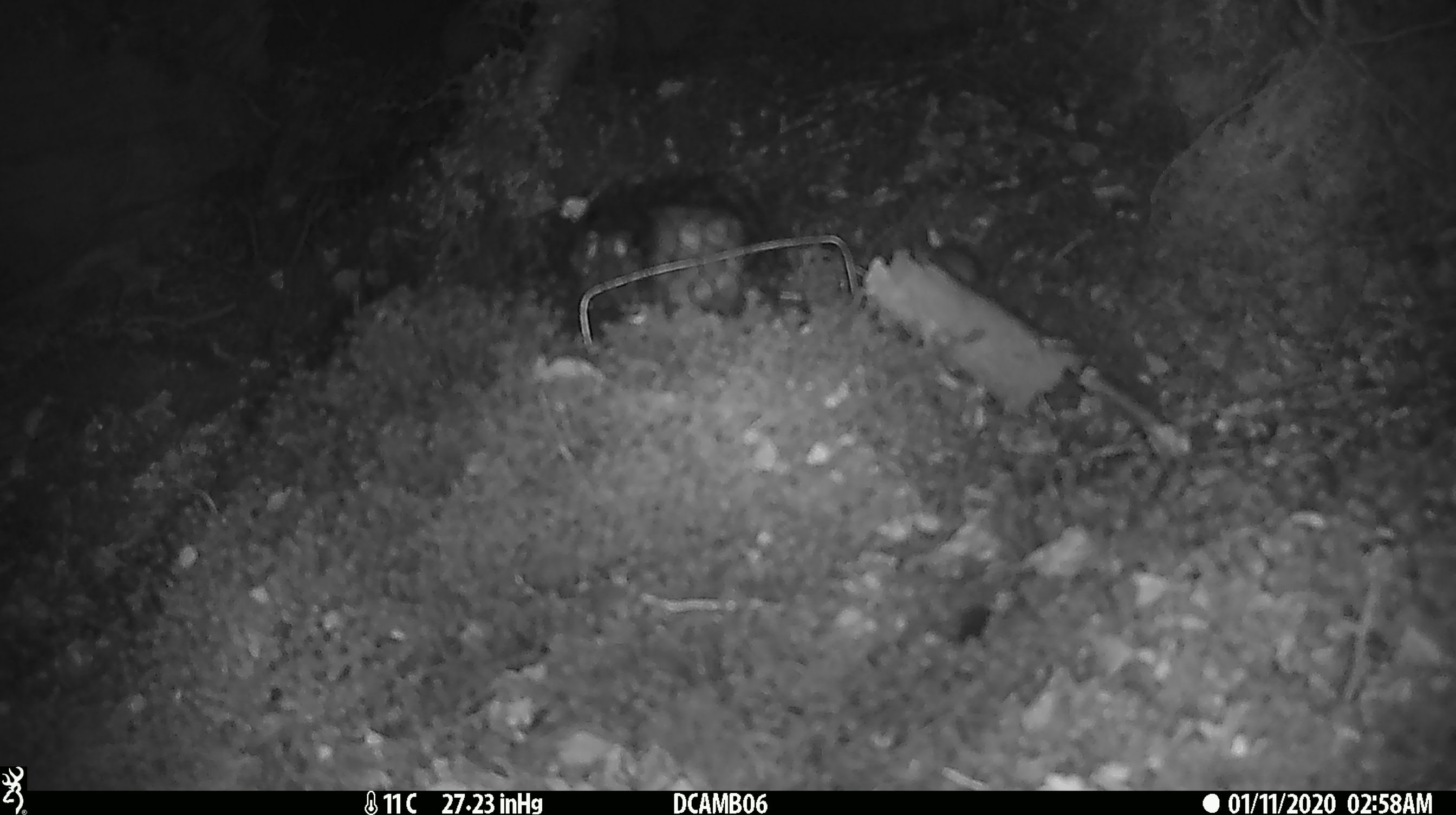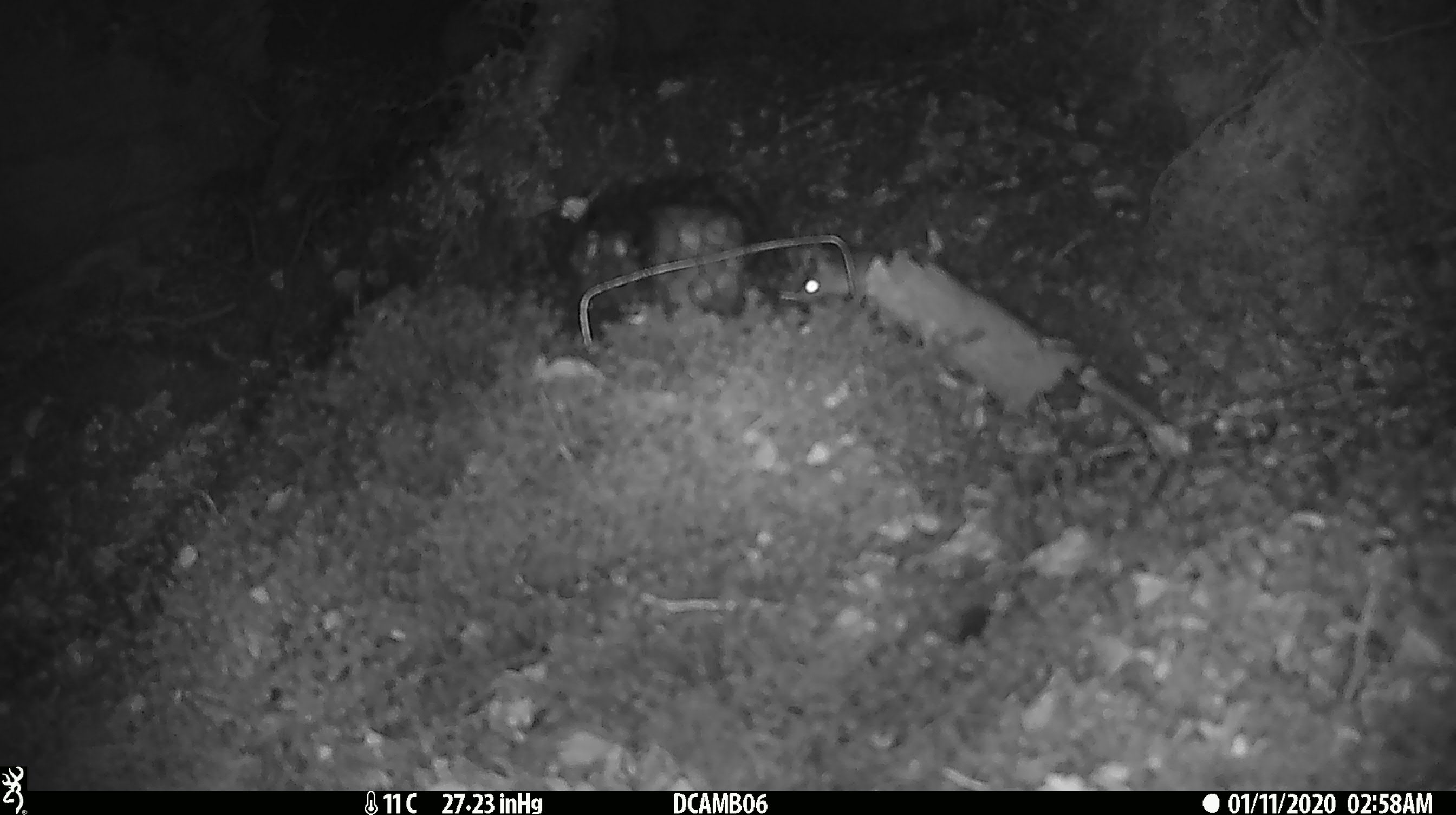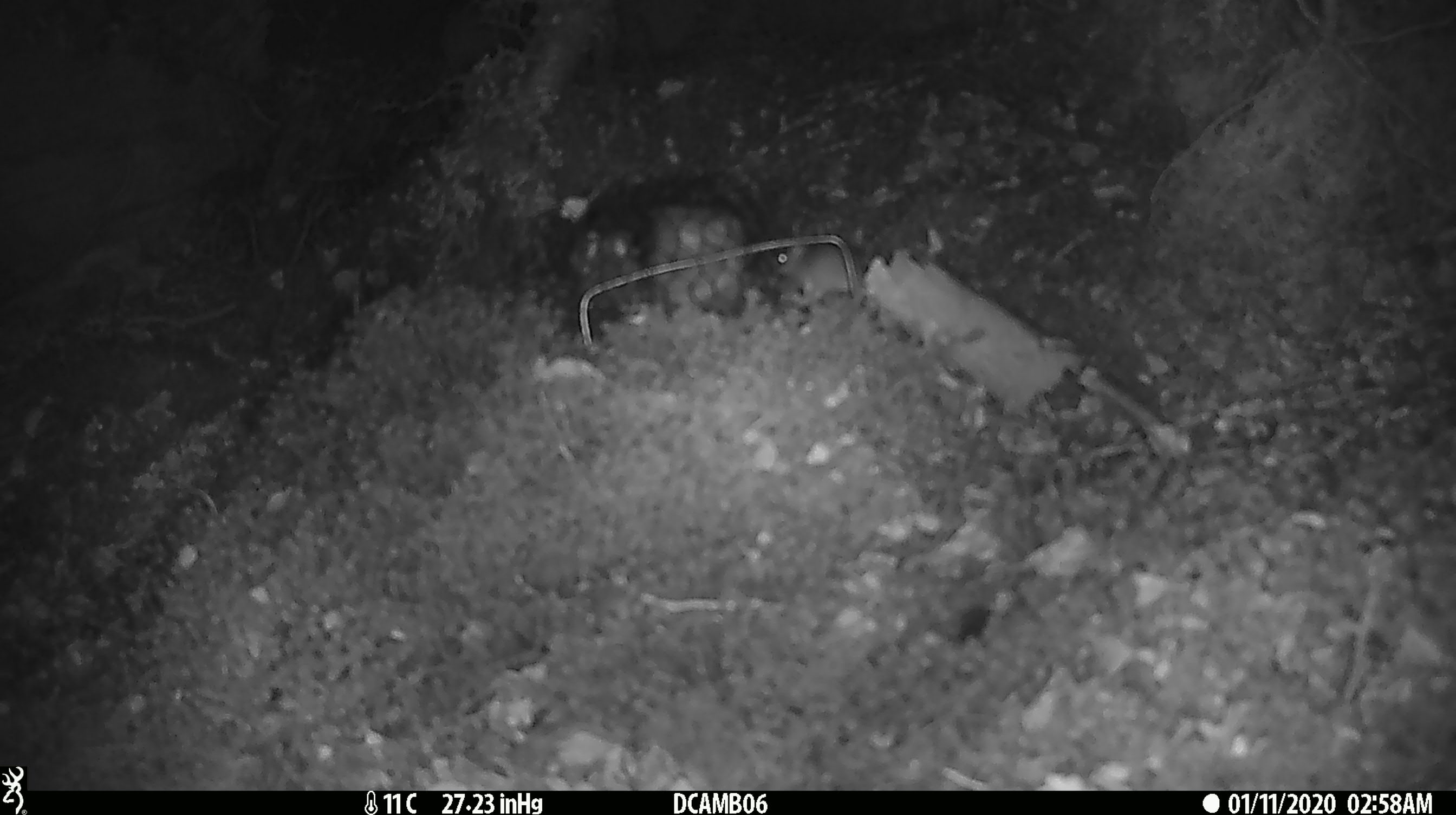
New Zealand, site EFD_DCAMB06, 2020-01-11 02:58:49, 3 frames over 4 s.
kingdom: Animalia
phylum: Chordata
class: Mammalia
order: Rodentia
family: Muridae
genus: Mus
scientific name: Mus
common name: mouse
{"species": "mouse (Mus)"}